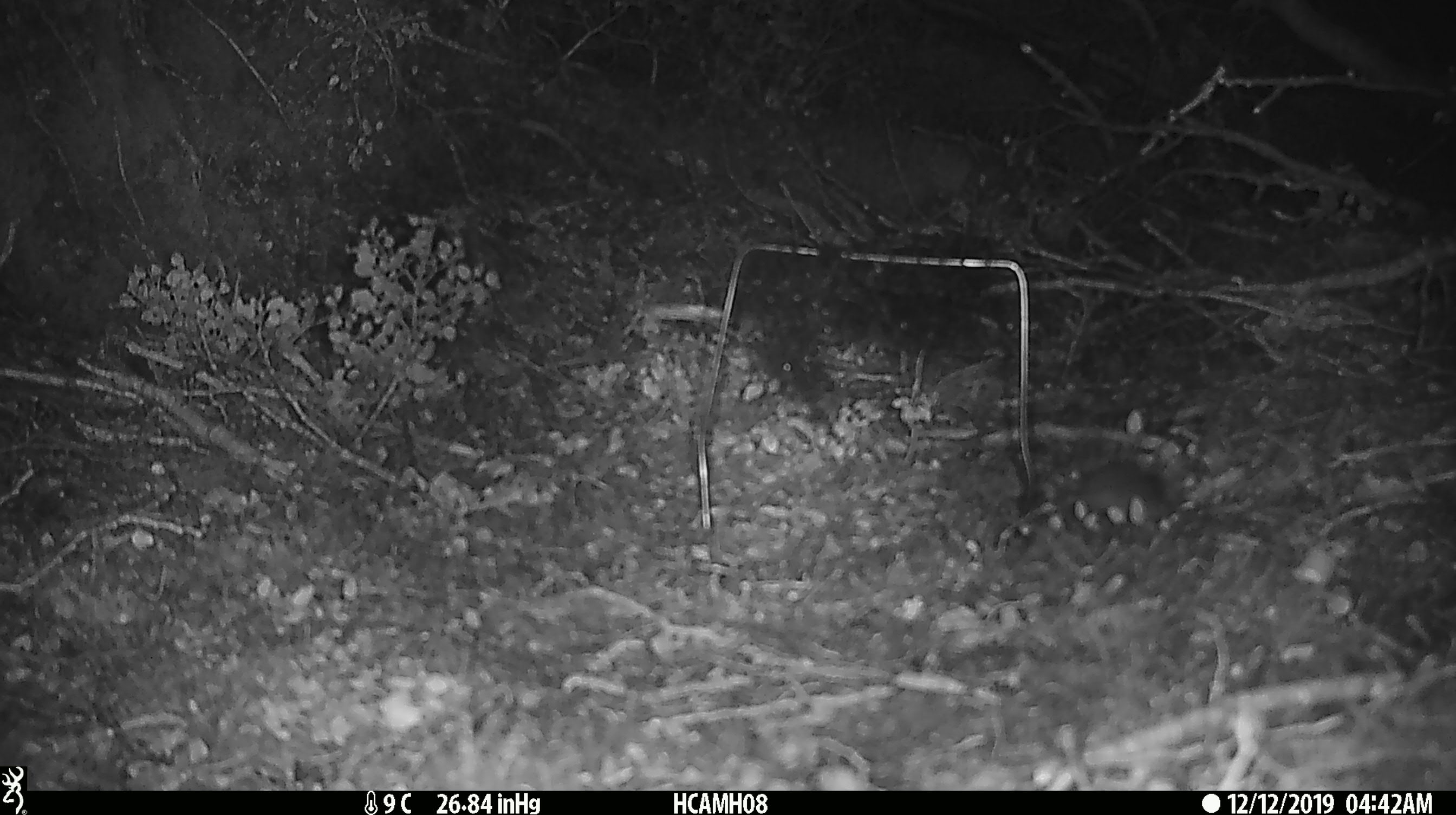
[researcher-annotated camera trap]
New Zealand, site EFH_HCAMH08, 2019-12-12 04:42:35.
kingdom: Animalia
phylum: Chordata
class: Mammalia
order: Rodentia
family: Muridae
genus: Mus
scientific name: Mus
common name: mouse